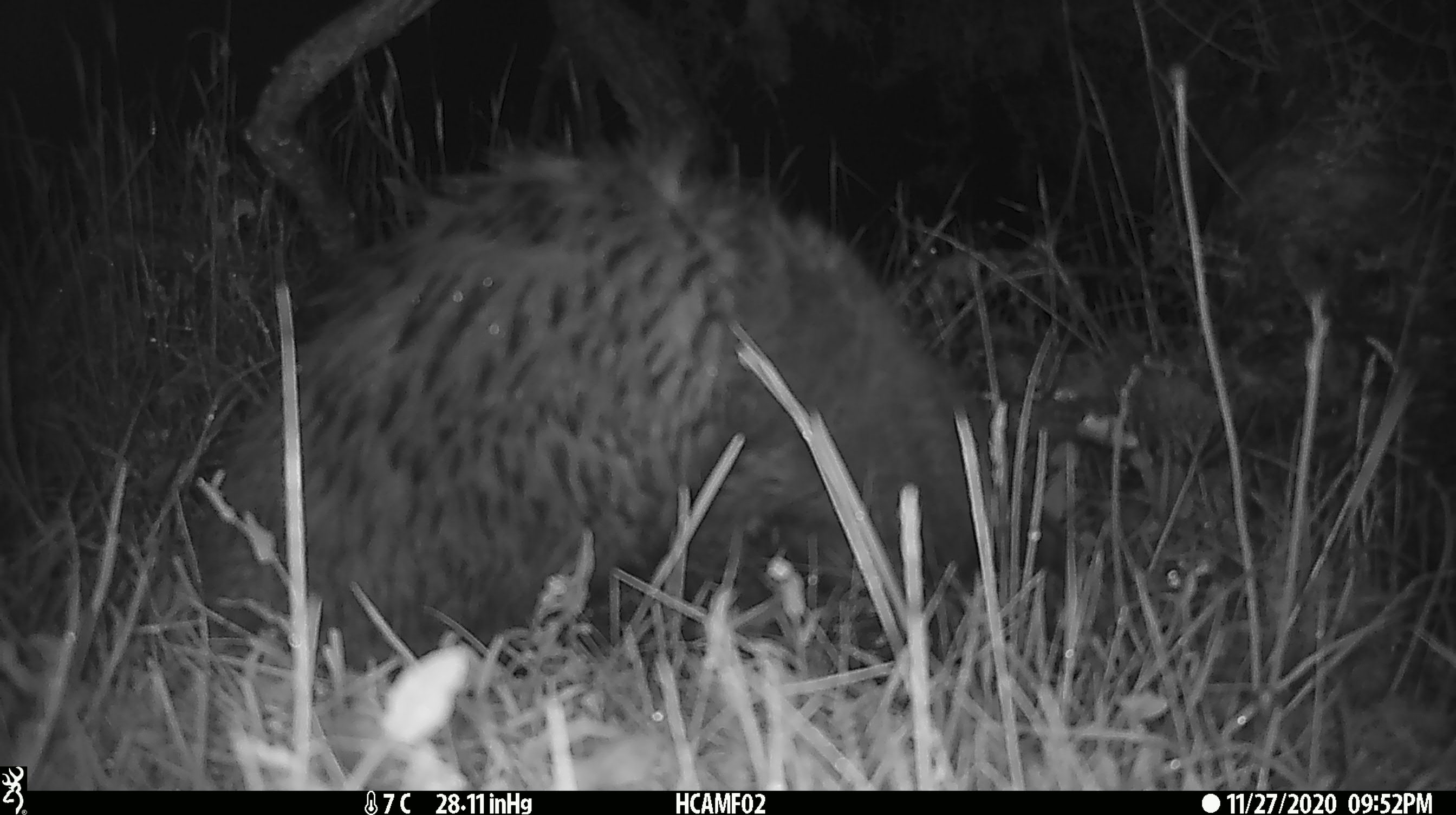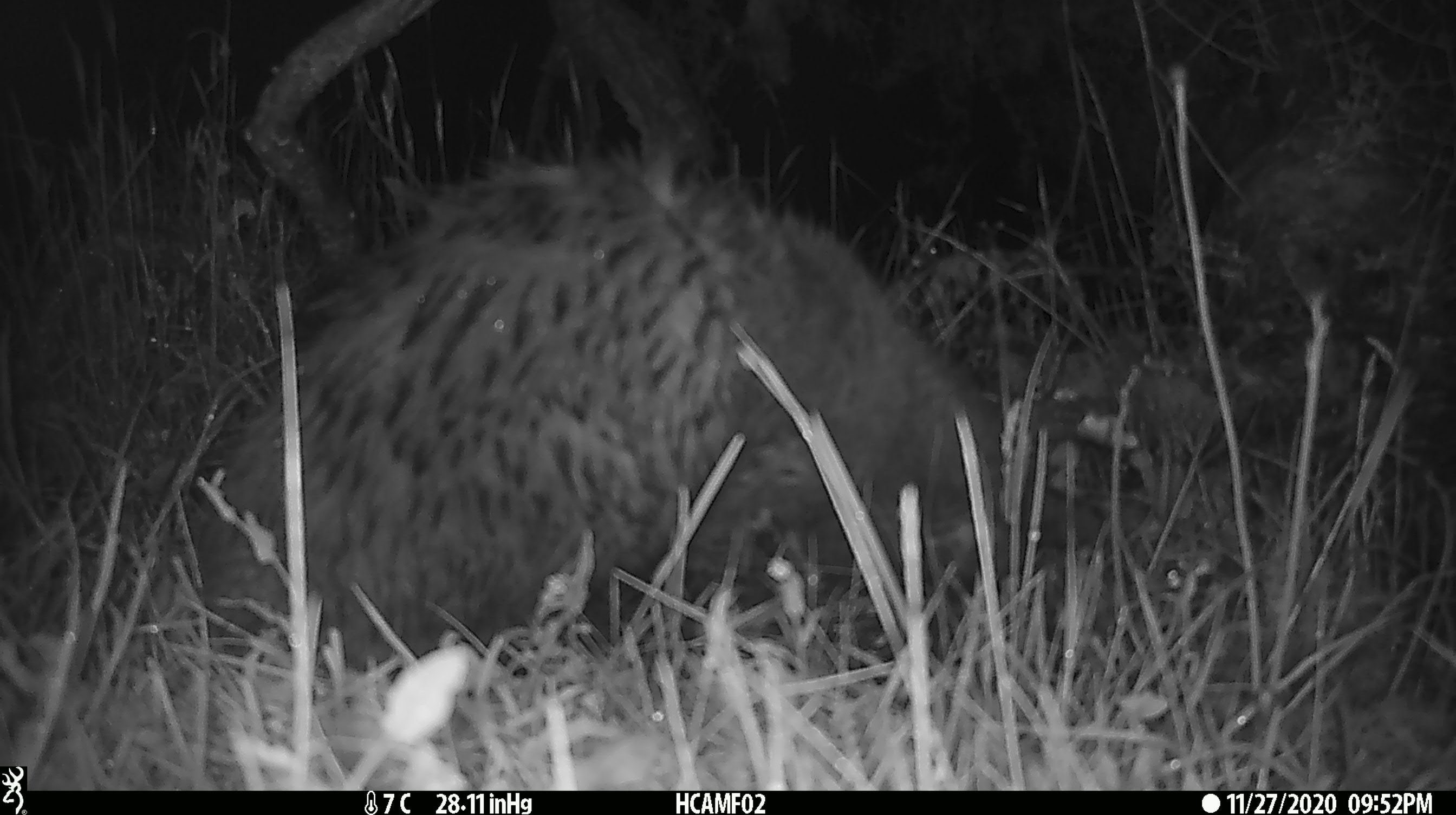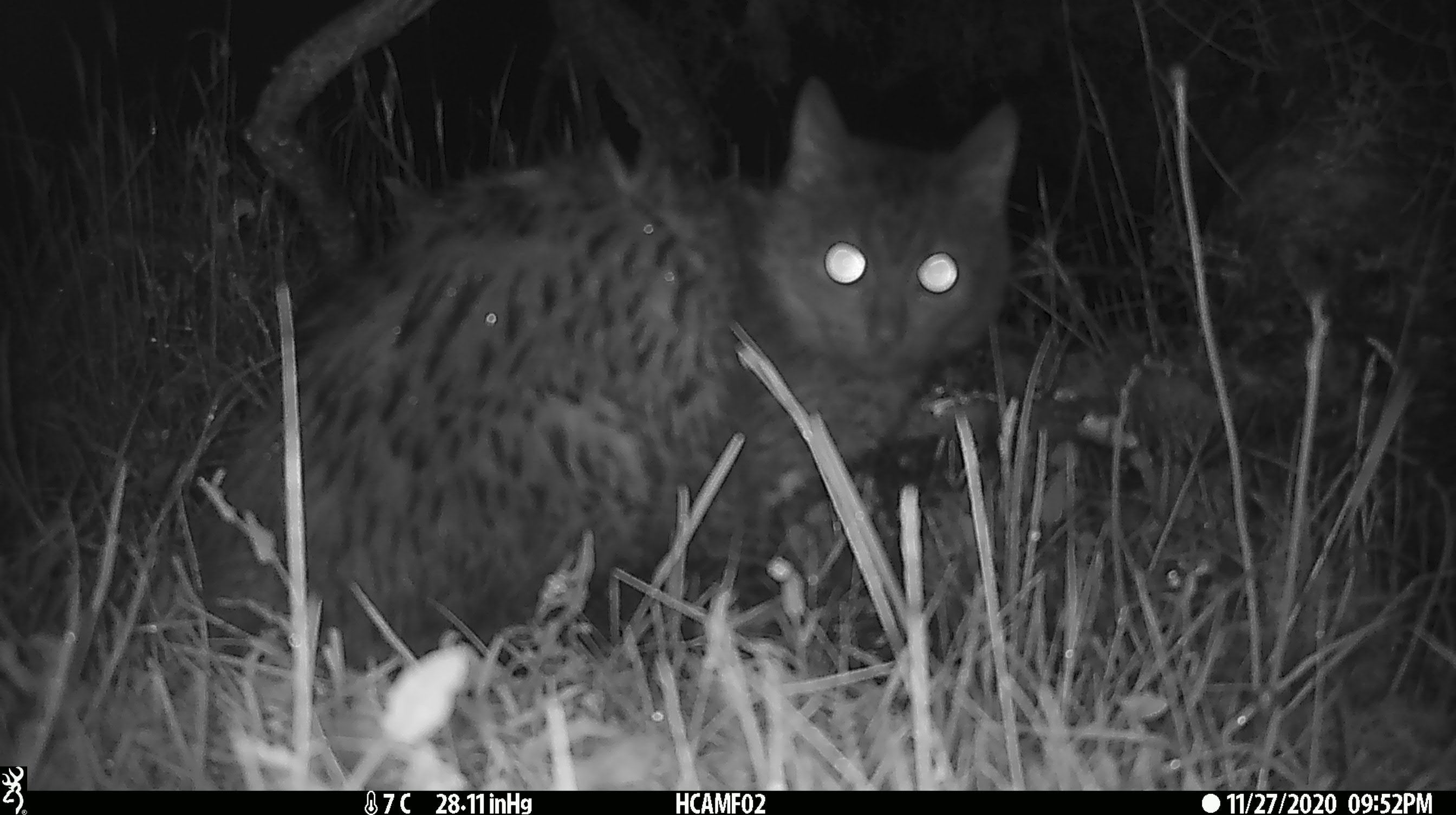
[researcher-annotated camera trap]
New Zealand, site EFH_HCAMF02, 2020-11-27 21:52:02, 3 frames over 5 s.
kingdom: Animalia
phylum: Chordata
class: Mammalia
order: Carnivora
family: Felidae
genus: Felis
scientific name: Felis catus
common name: domestic cat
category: cat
Cat (domestic cat) (Felis catus).